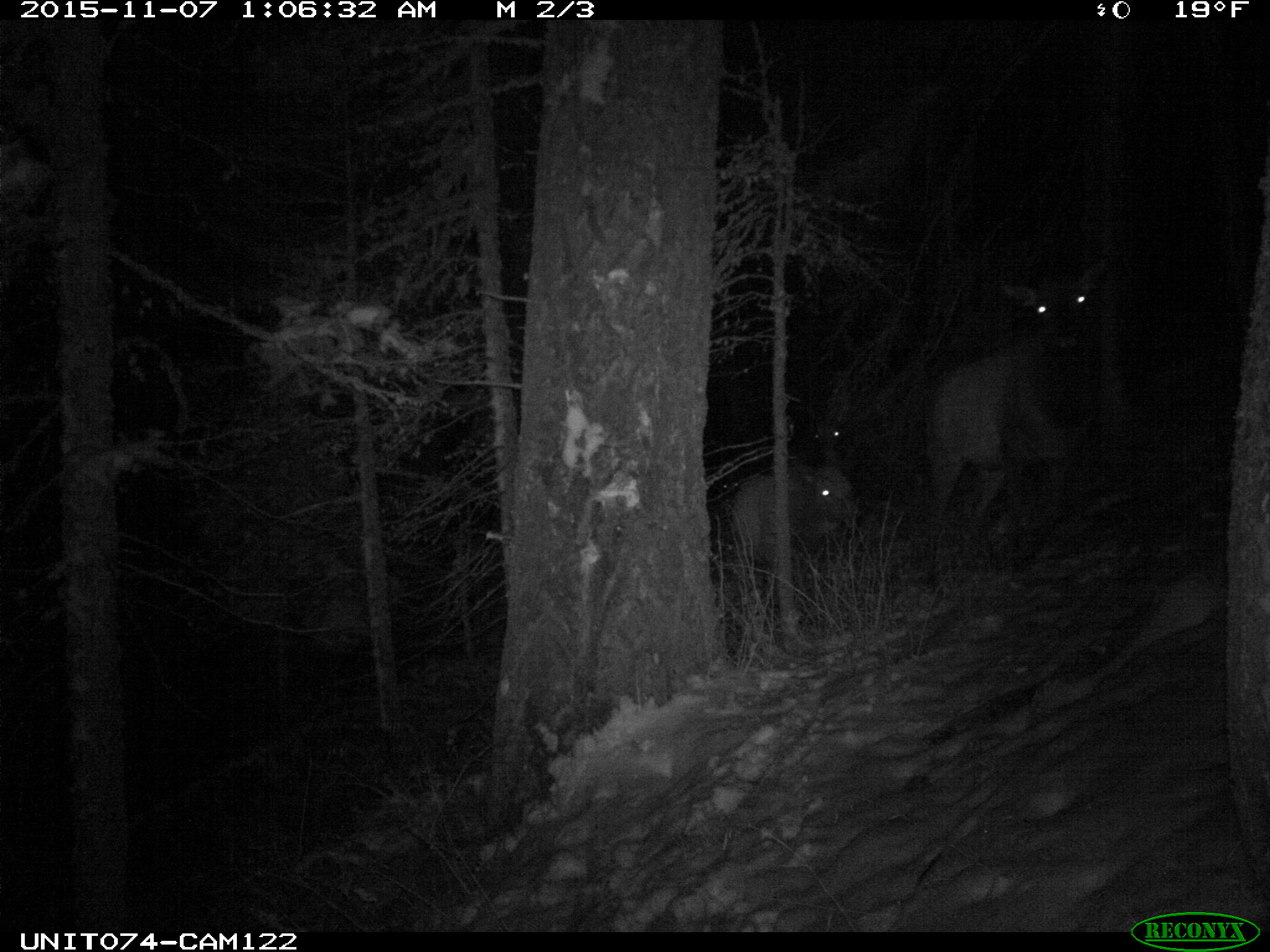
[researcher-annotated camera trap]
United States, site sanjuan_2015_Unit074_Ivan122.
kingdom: Animalia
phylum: Chordata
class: Mammalia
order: Artiodactyla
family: Cervidae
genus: Cervus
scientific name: Cervus elaphus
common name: red deer